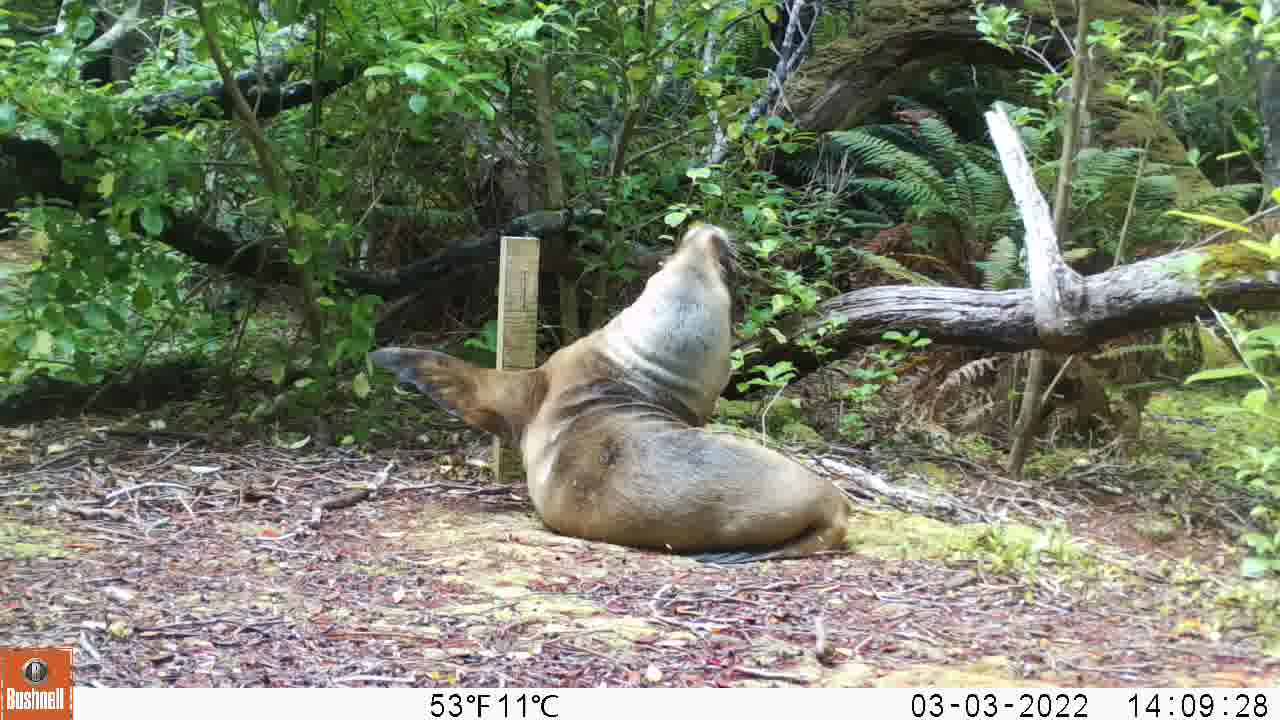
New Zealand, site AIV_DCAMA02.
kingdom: Animalia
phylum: Chordata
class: Mammalia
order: Carnivora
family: Otariidae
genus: Phocarctos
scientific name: Phocarctos hookeri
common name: new zealand sea lion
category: sealion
Sealion (new zealand sea lion) (Phocarctos hookeri).